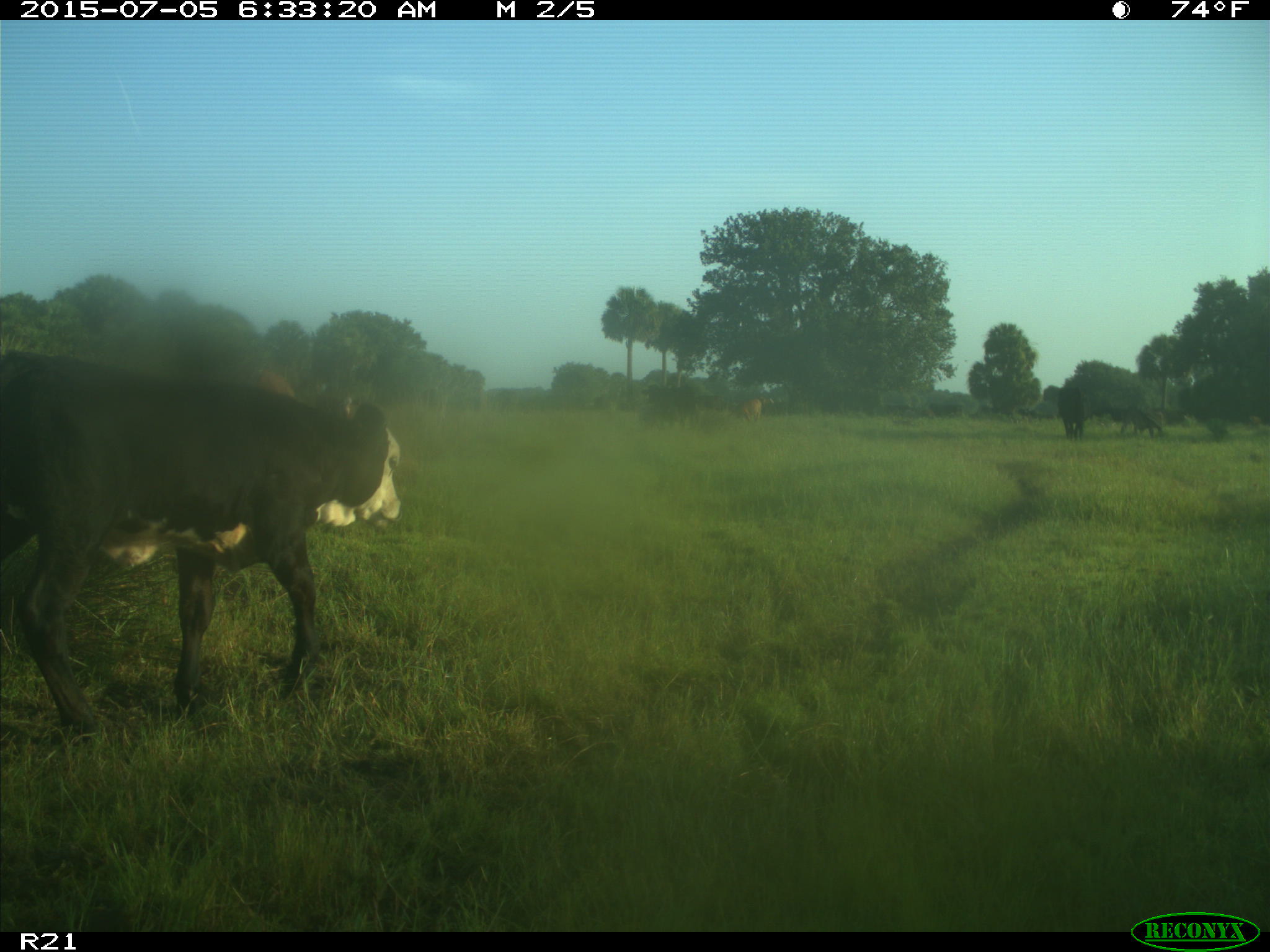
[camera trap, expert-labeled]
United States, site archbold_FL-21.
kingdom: Animalia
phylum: Chordata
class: Mammalia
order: Artiodactyla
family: Bovidae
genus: Bos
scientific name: Bos taurus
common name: domestic cow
Bos taurus (domestic cow).